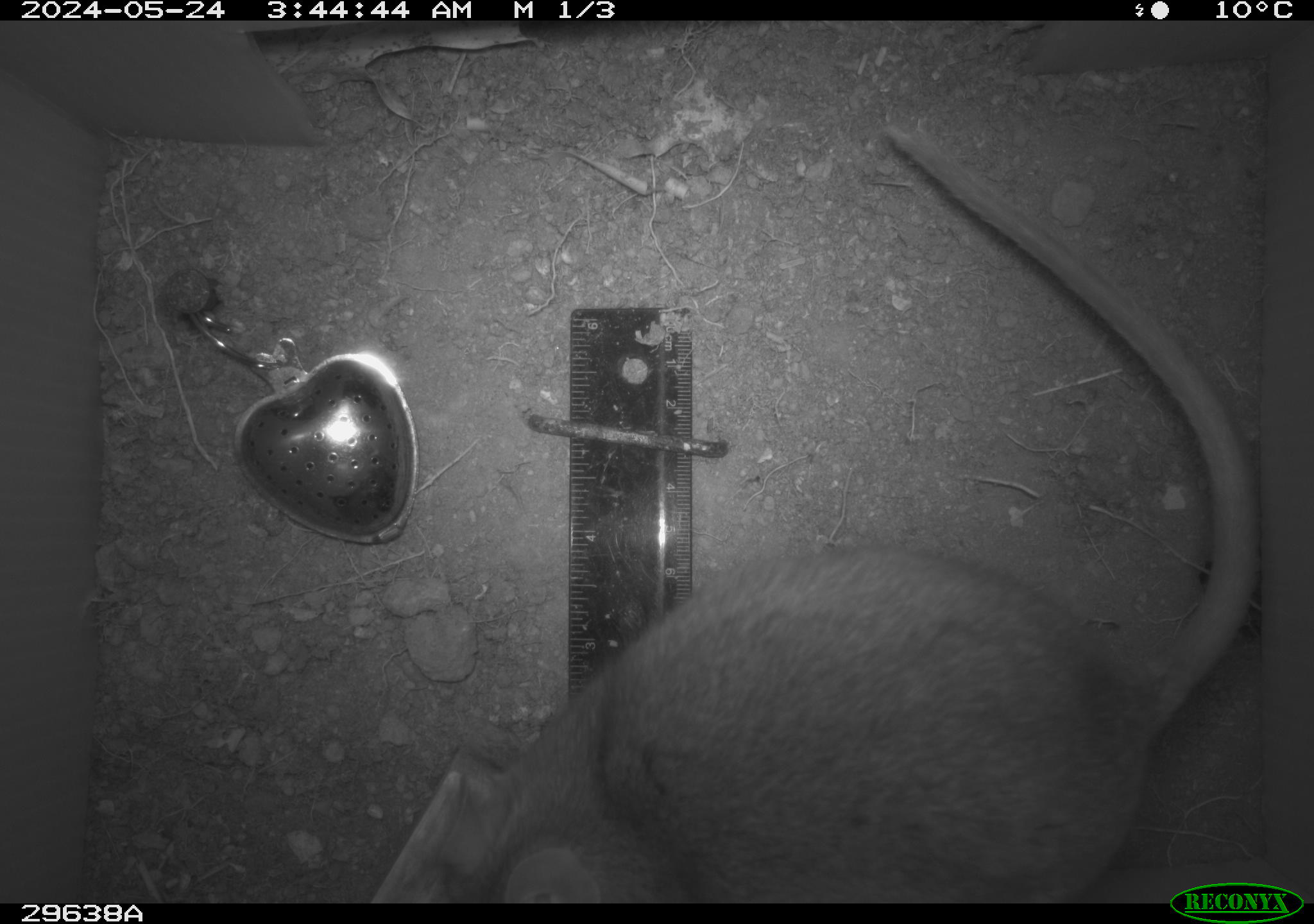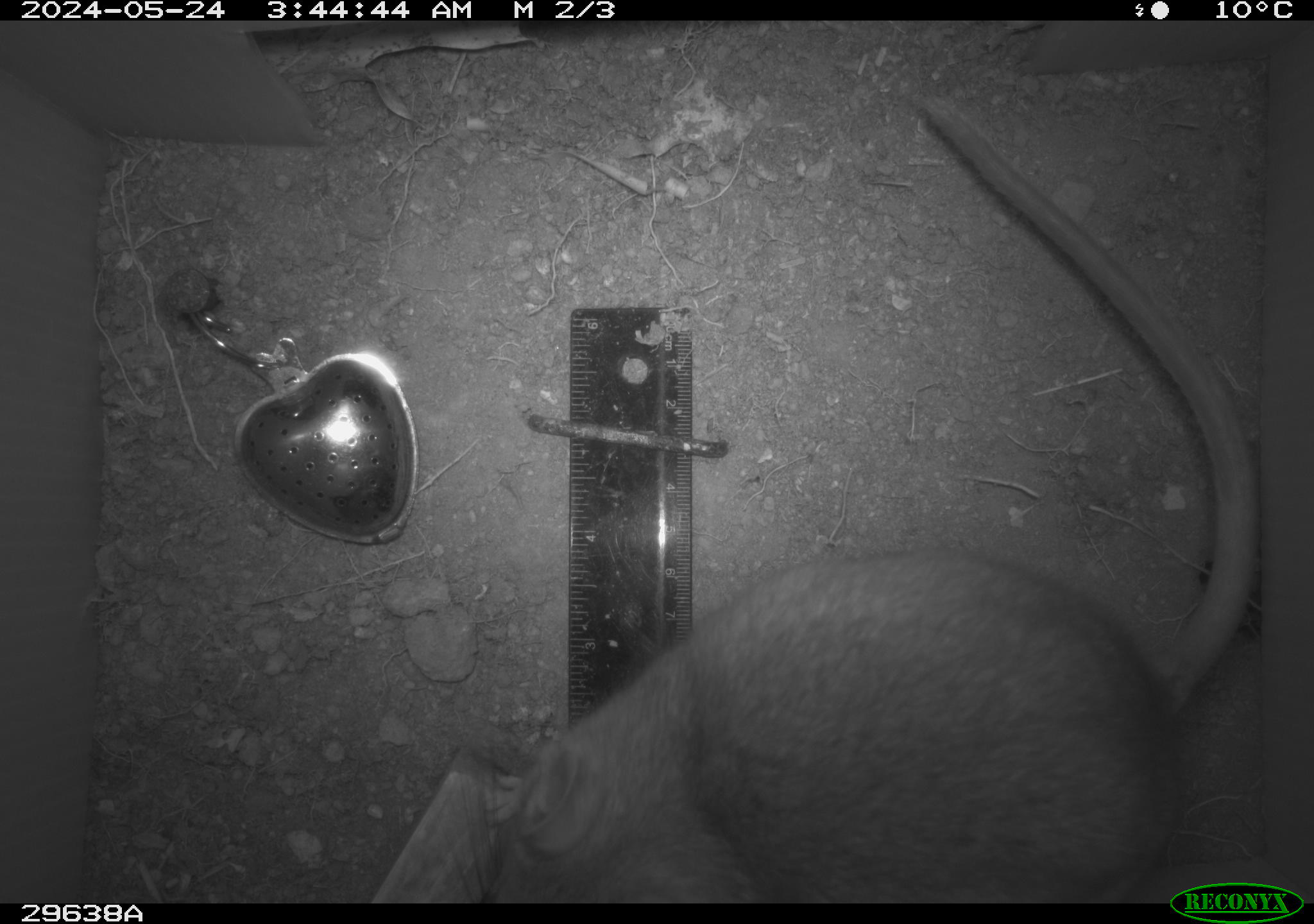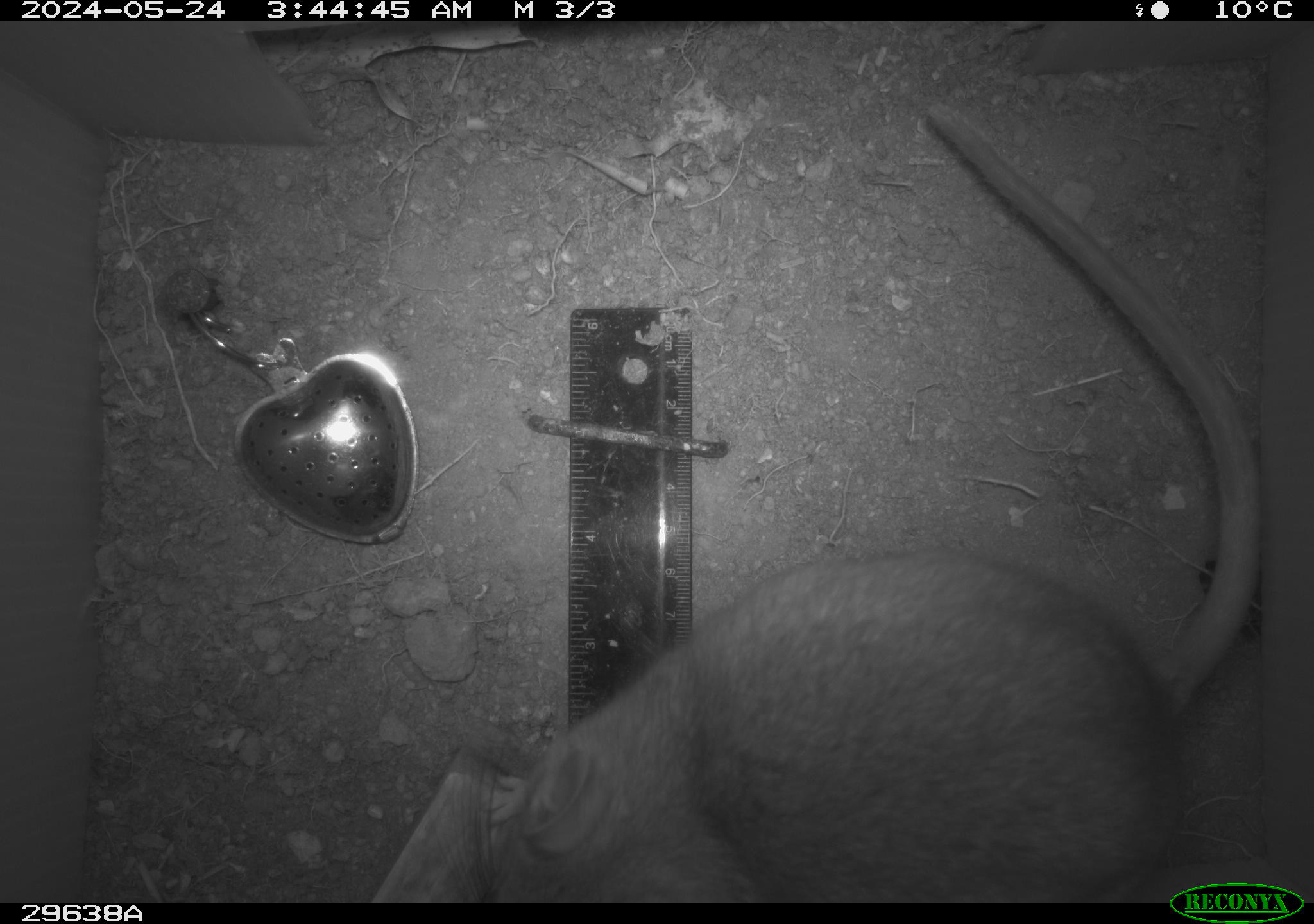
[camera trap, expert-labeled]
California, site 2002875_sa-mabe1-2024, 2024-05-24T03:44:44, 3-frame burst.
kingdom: Animalia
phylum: Chordata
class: Mammalia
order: Rodentia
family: Cricetidae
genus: Neotoma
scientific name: Neotoma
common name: pack rat or woodrat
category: neotoma species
Neotoma species (pack rat or woodrat) (Neotoma).